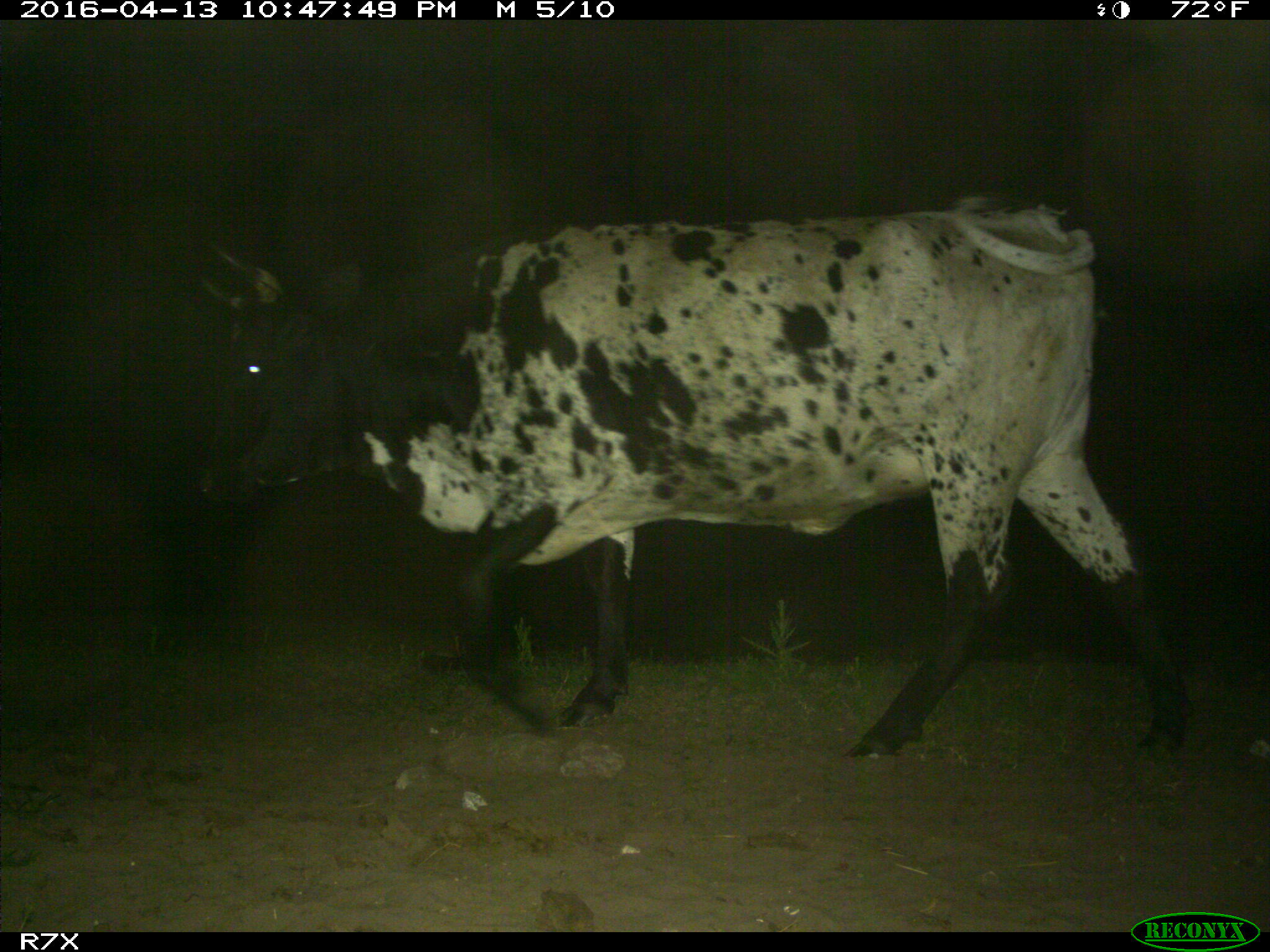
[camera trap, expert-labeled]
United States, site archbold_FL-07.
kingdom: Animalia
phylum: Chordata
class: Mammalia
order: Artiodactyla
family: Bovidae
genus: Bos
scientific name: Bos taurus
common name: domestic cow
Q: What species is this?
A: Bos taurus (domestic cow).